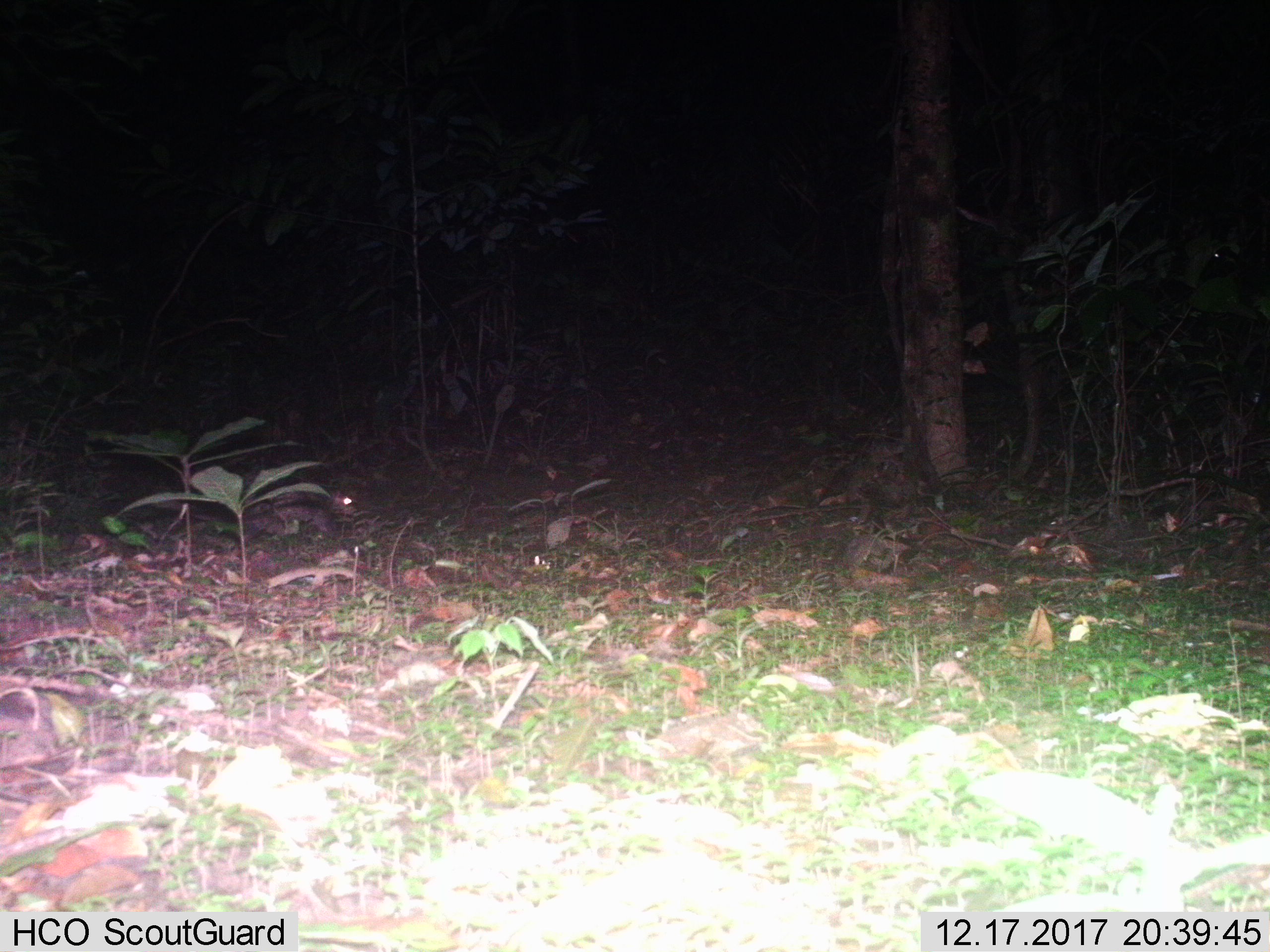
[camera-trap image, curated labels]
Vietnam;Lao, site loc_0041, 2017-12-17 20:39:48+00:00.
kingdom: Animalia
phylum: Chordata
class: Mammalia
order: Rodentia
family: Hystricidae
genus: Atherurus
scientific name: Atherurus macrourus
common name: asiatic brush-tailed porcupine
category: asiatic brush tailed porcupine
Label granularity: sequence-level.